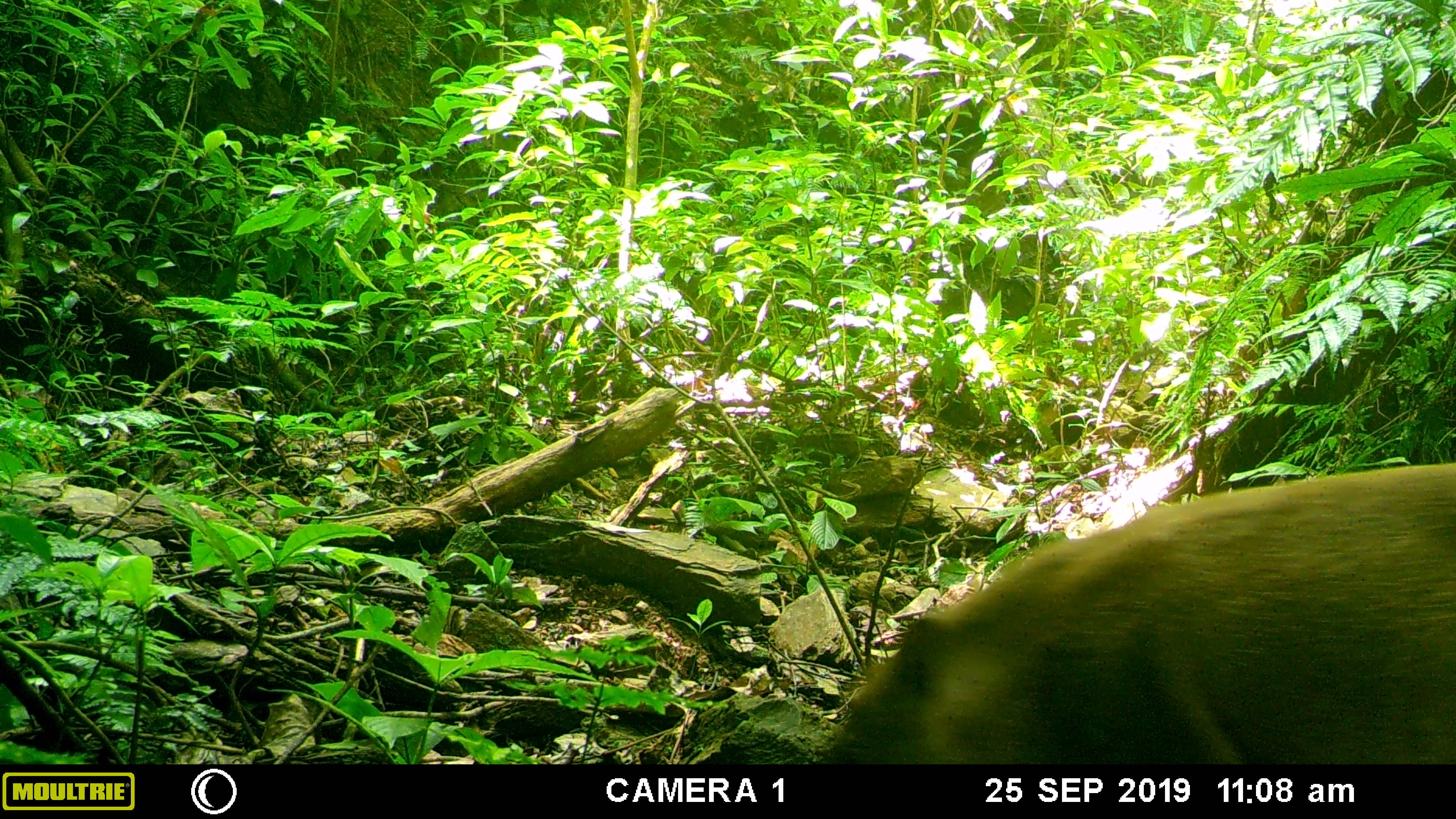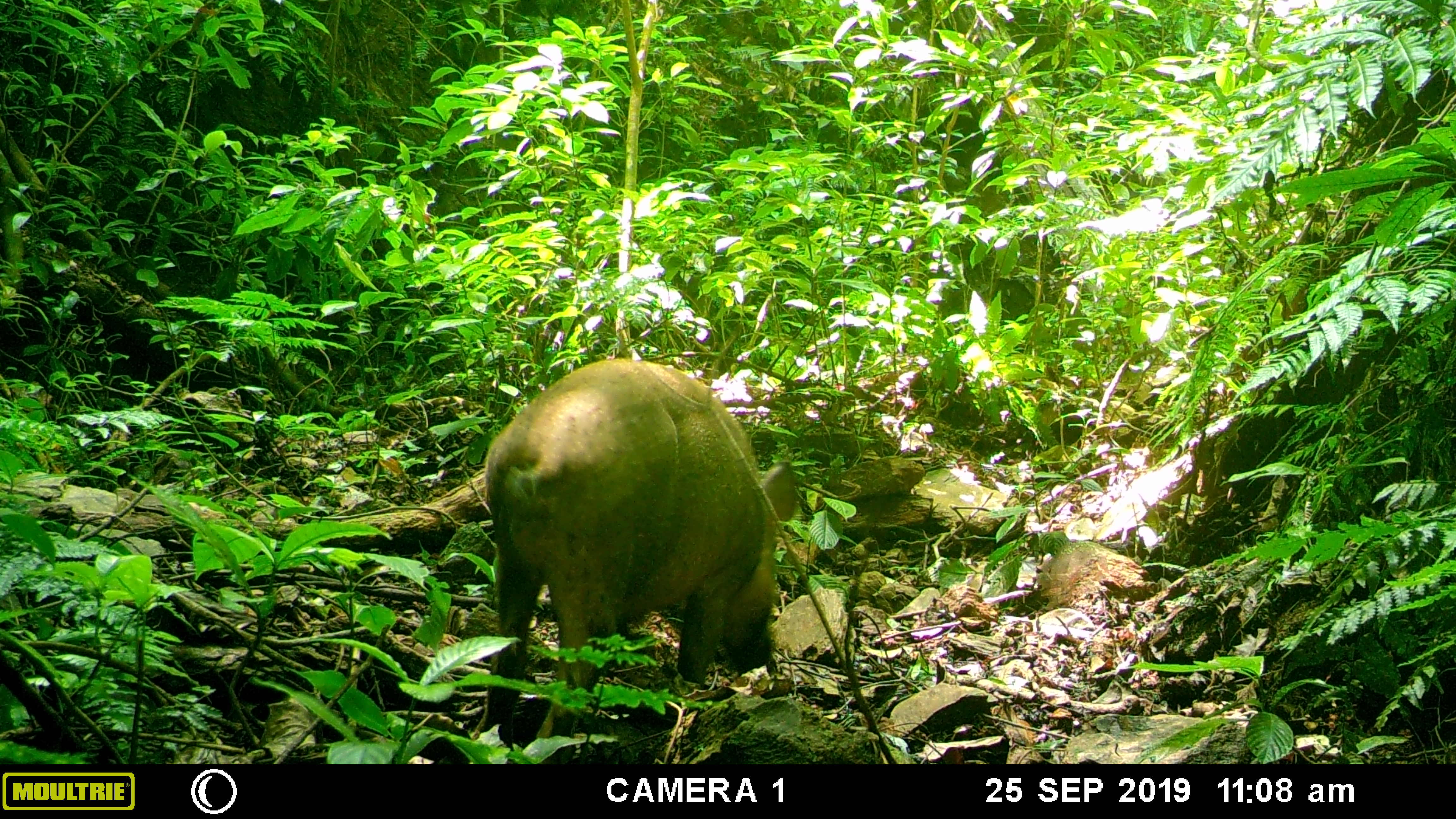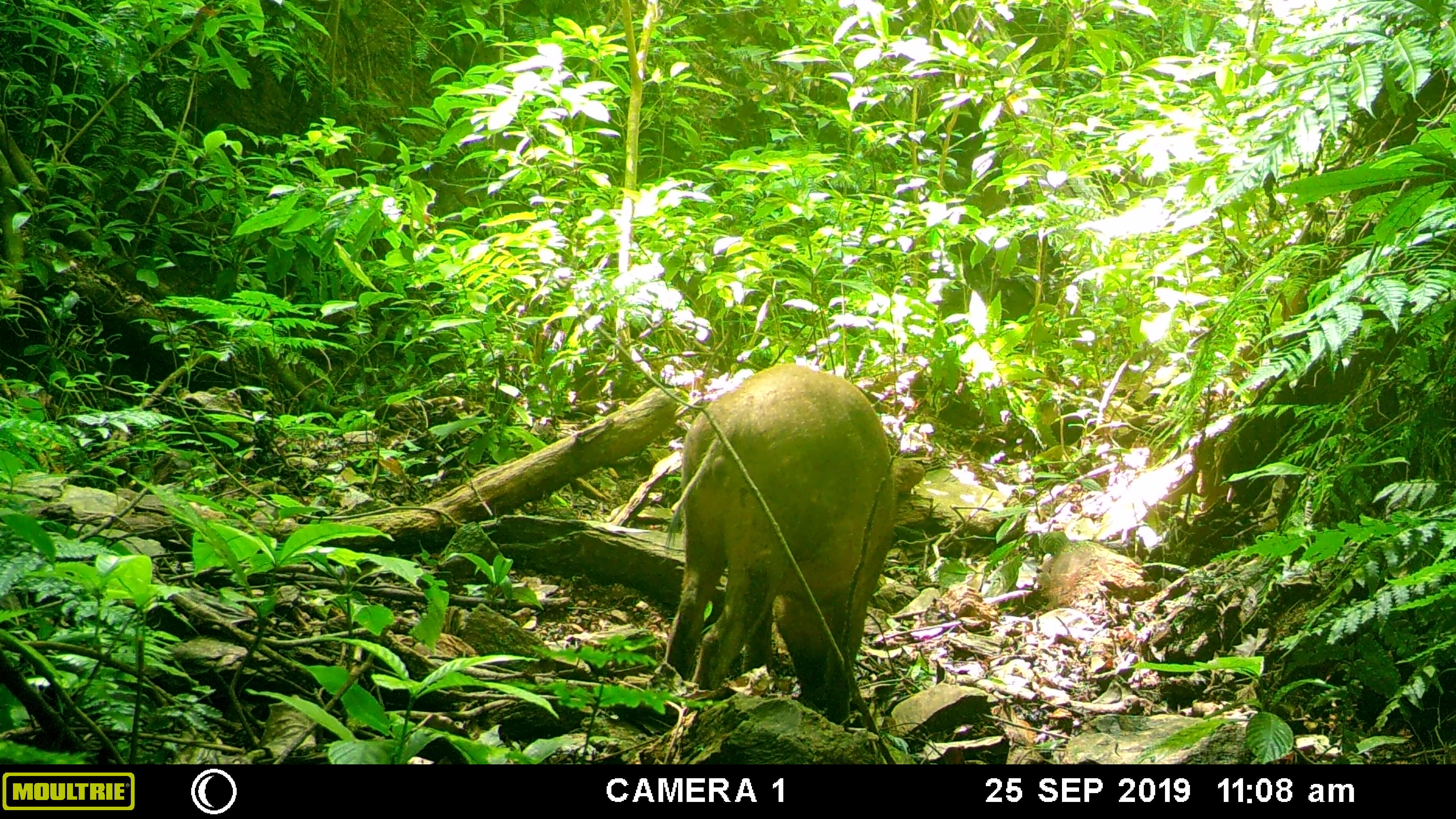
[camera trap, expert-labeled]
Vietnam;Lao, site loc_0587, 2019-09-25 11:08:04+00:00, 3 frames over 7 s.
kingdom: Animalia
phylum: Chordata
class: Mammalia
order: Artiodactyla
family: Suidae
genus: Sus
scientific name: Sus scrofa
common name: eurasian wild pig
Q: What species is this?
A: Eurasian wild pig (Sus scrofa).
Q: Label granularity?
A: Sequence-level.